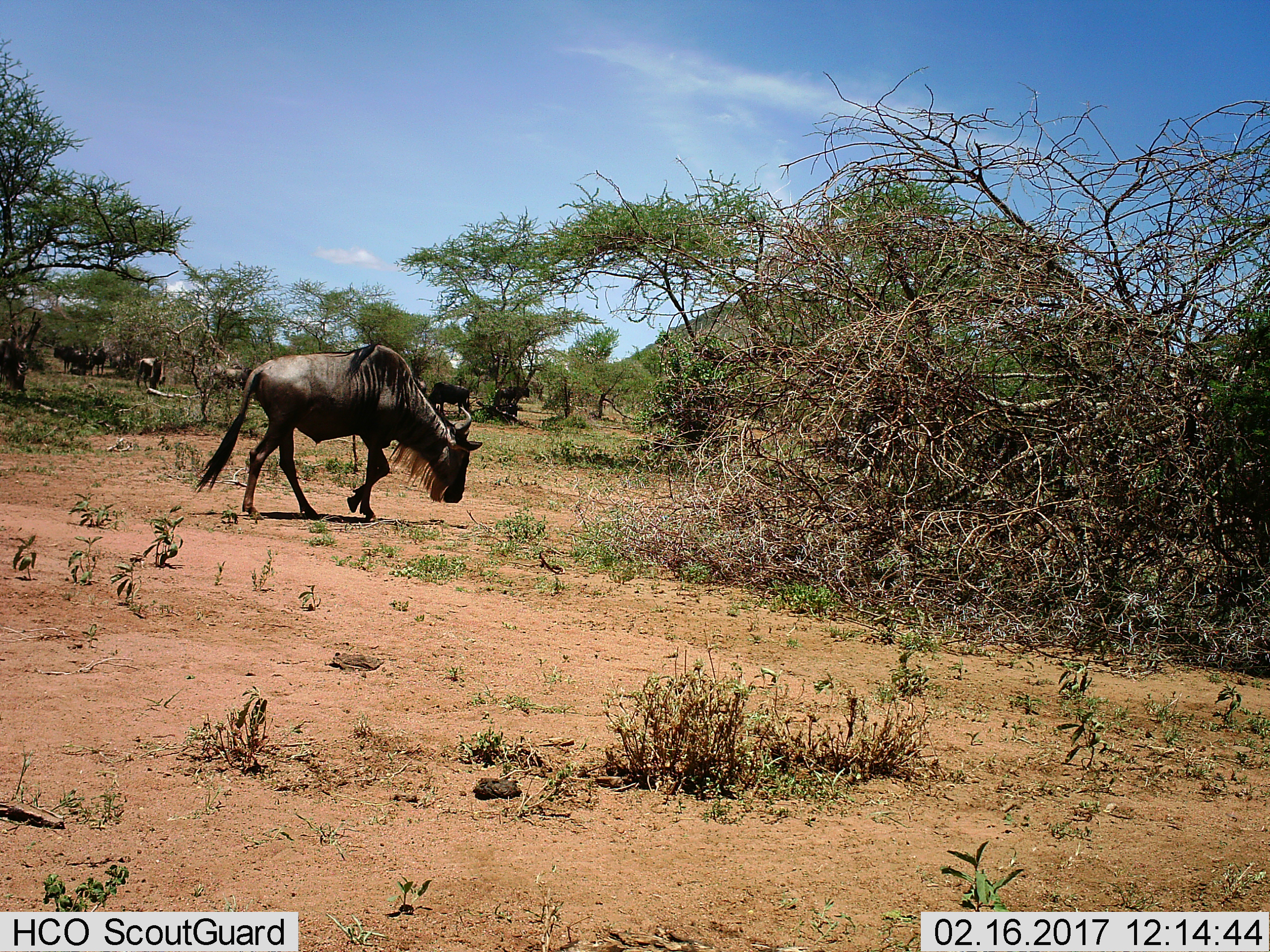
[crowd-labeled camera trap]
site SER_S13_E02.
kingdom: Animalia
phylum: Chordata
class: Mammalia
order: Artiodactyla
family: Bovidae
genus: Connochaetes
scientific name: Connochaetes taurinus taurinus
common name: blue wildebeest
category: wildebeestblue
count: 9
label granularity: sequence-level